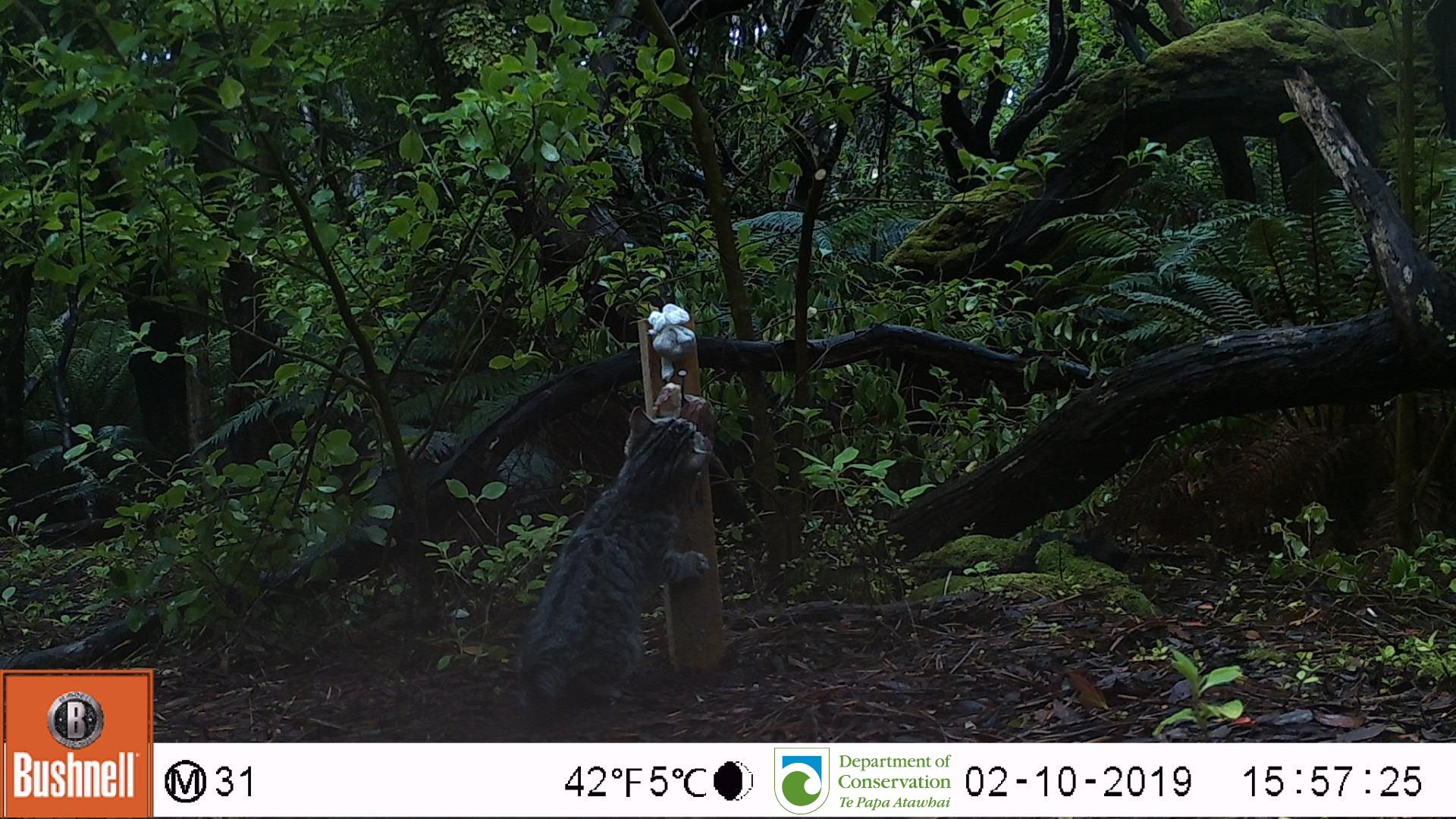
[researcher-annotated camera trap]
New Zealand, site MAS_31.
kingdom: Animalia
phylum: Chordata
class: Mammalia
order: Carnivora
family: Felidae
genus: Felis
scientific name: Felis catus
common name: domestic cat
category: cat